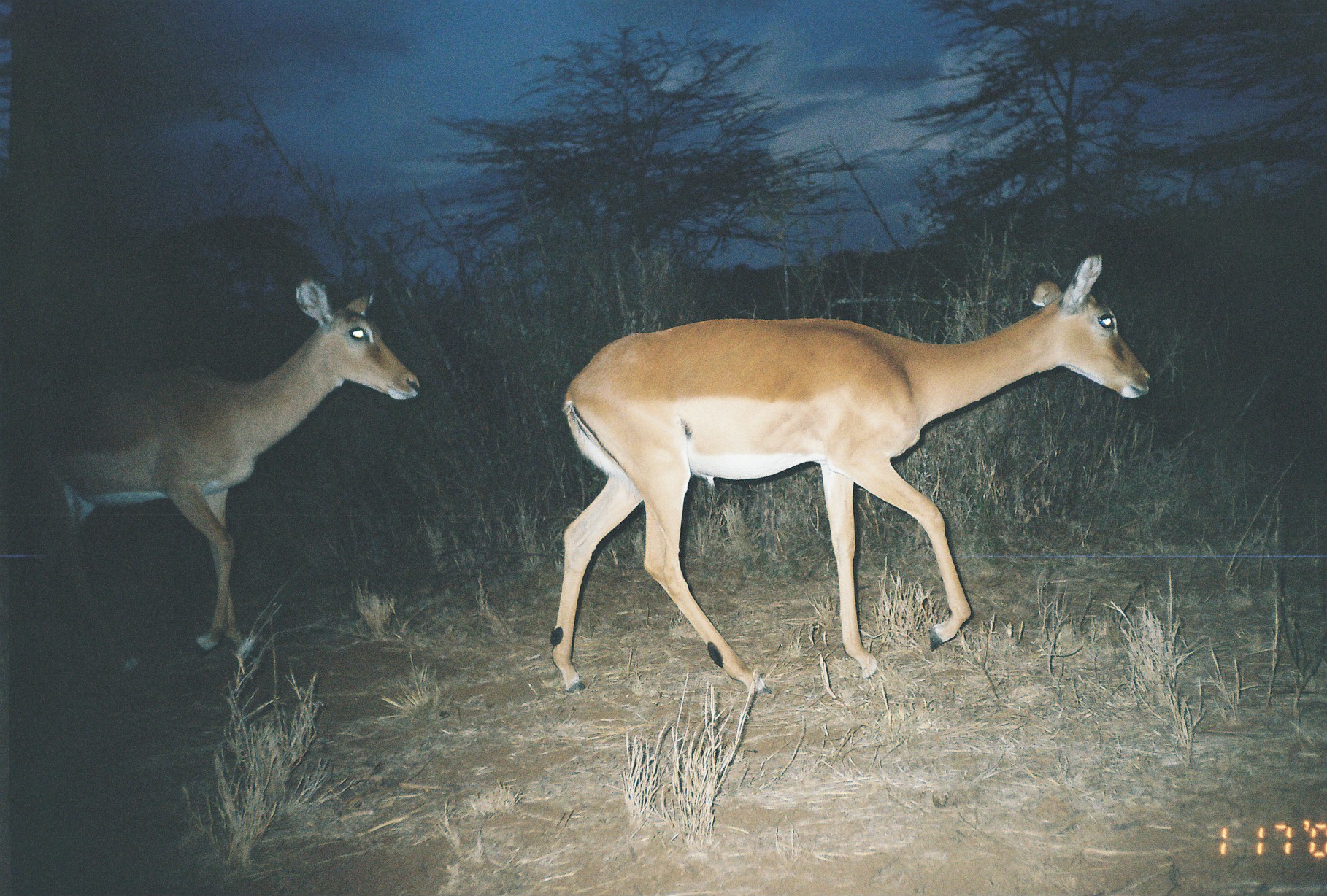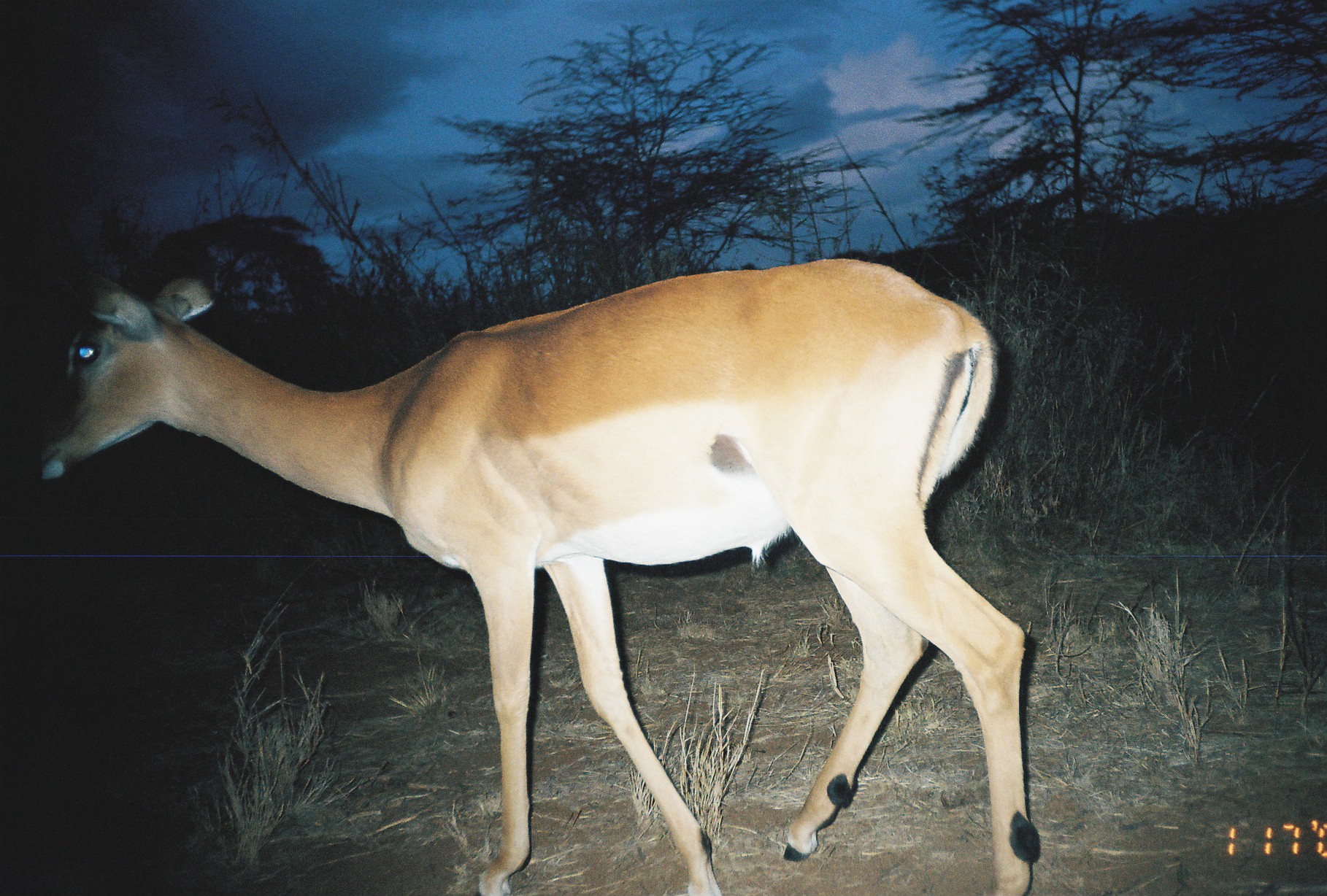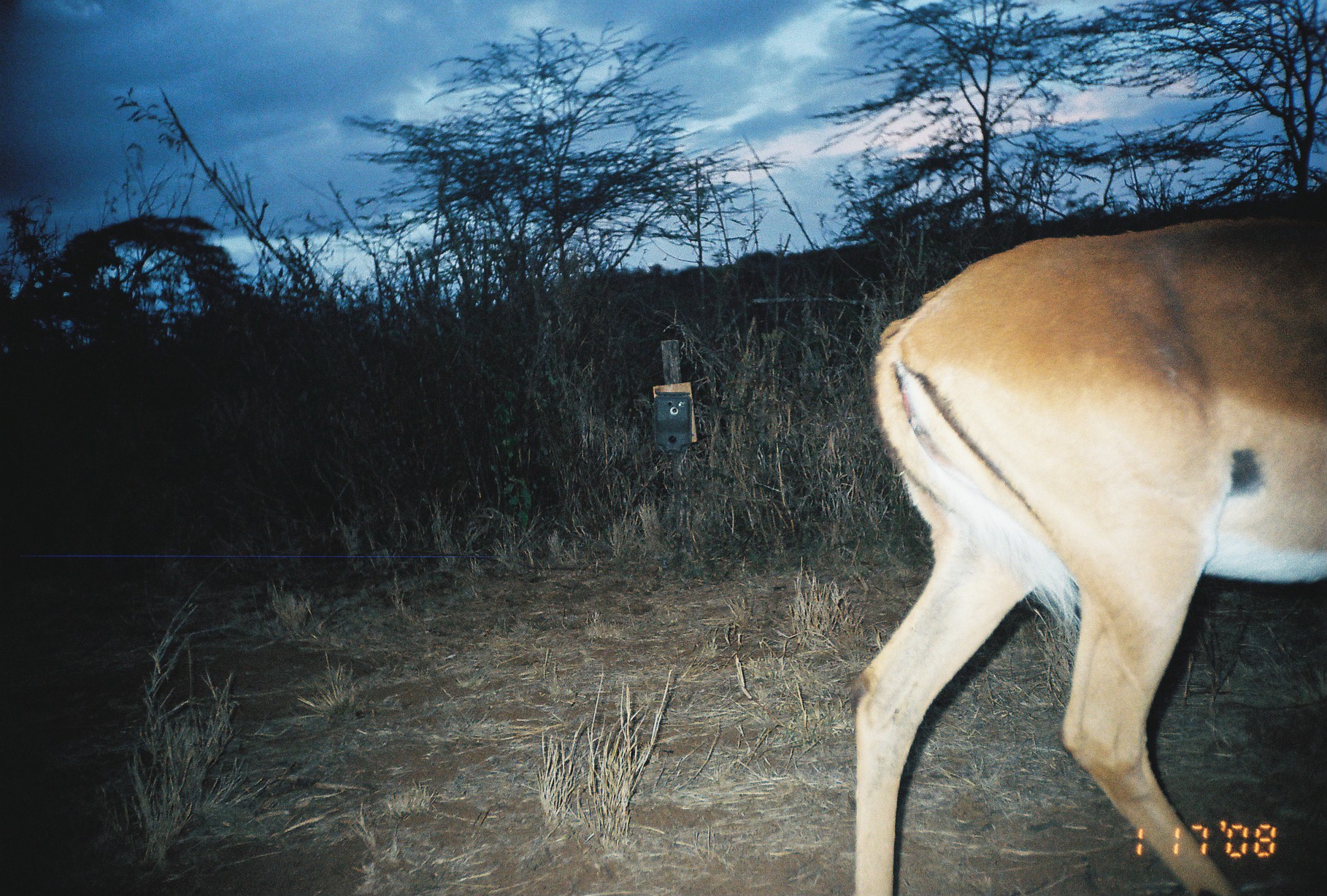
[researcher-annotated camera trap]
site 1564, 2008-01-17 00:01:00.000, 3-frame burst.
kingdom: Animalia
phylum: Chordata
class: Mammalia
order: Artiodactyla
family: Bovidae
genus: Aepyceros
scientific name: Aepyceros melampus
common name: impala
Aepyceros melampus (impala), count 2.